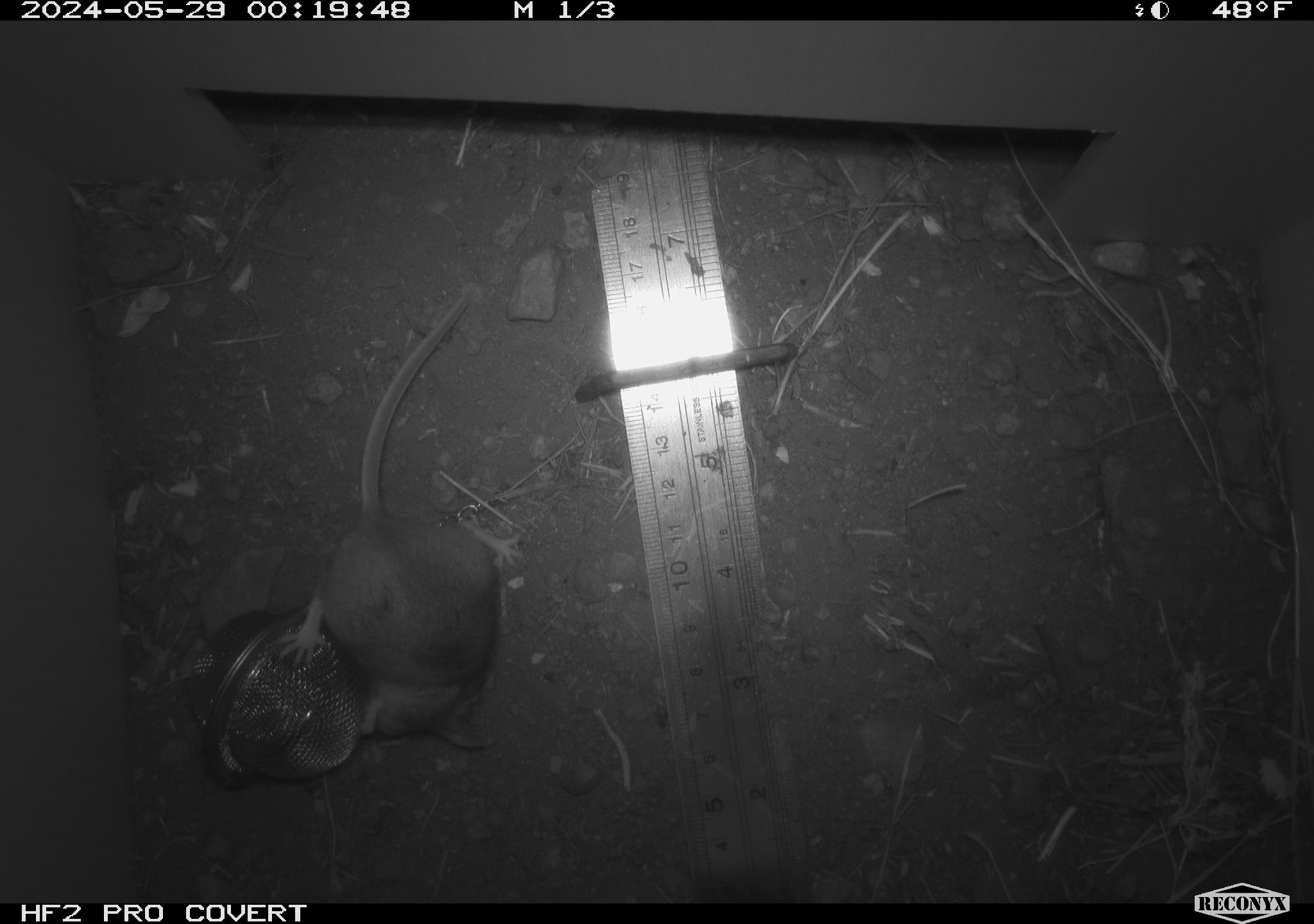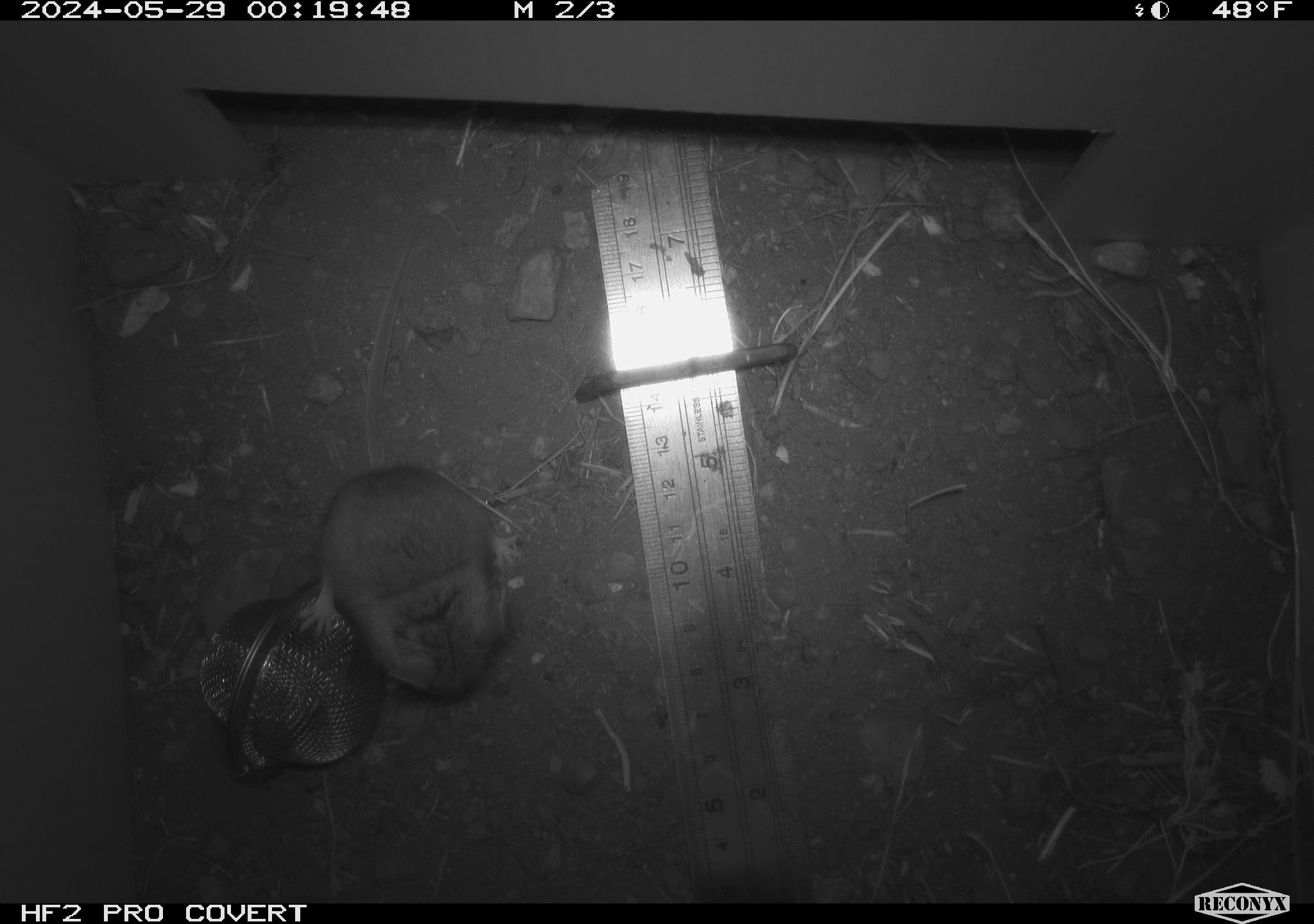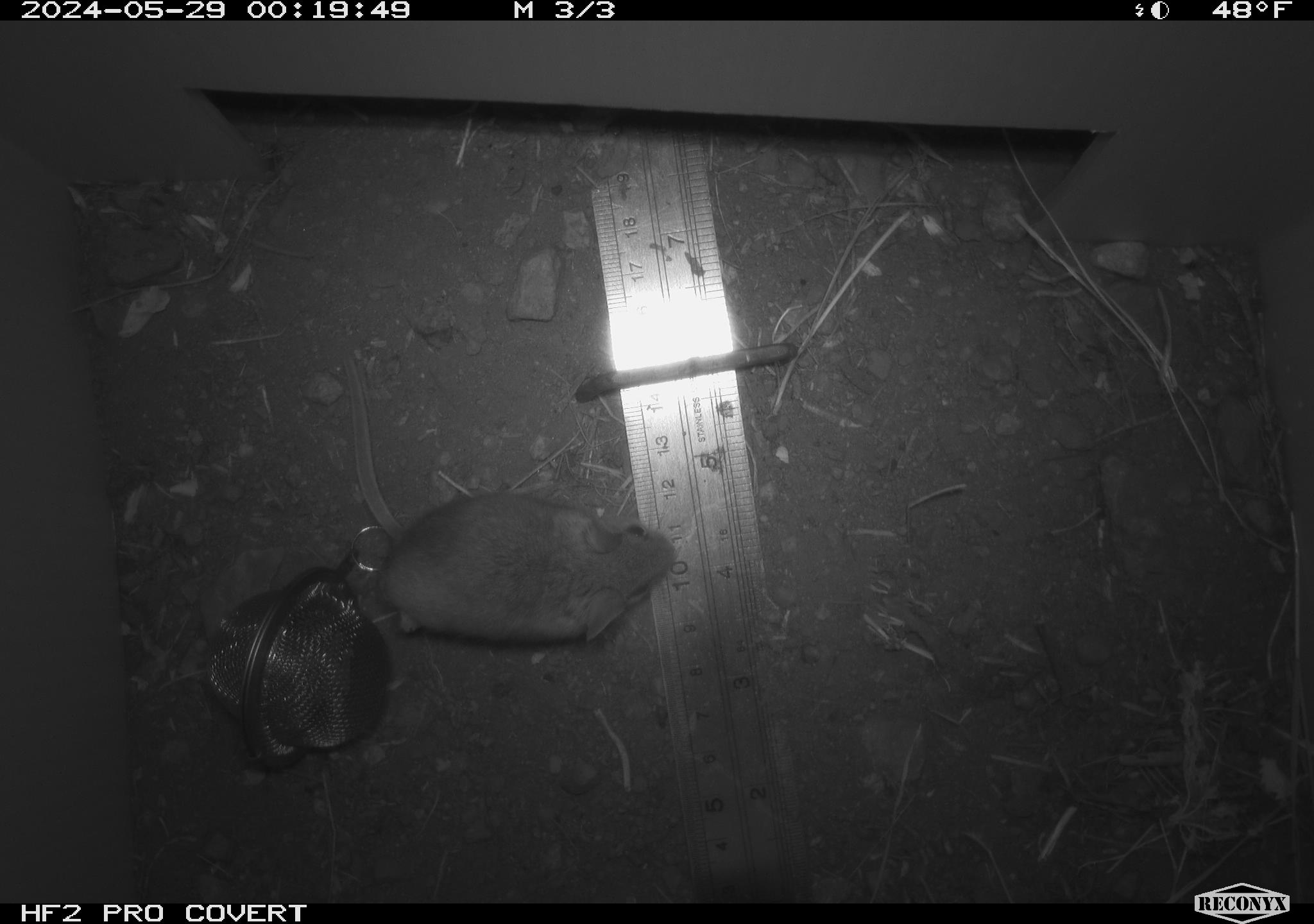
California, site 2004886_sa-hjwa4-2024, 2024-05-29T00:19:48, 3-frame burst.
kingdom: Animalia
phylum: Chordata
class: Mammalia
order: Rodentia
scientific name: Rodentia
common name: rodent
Rodent (Rodentia).